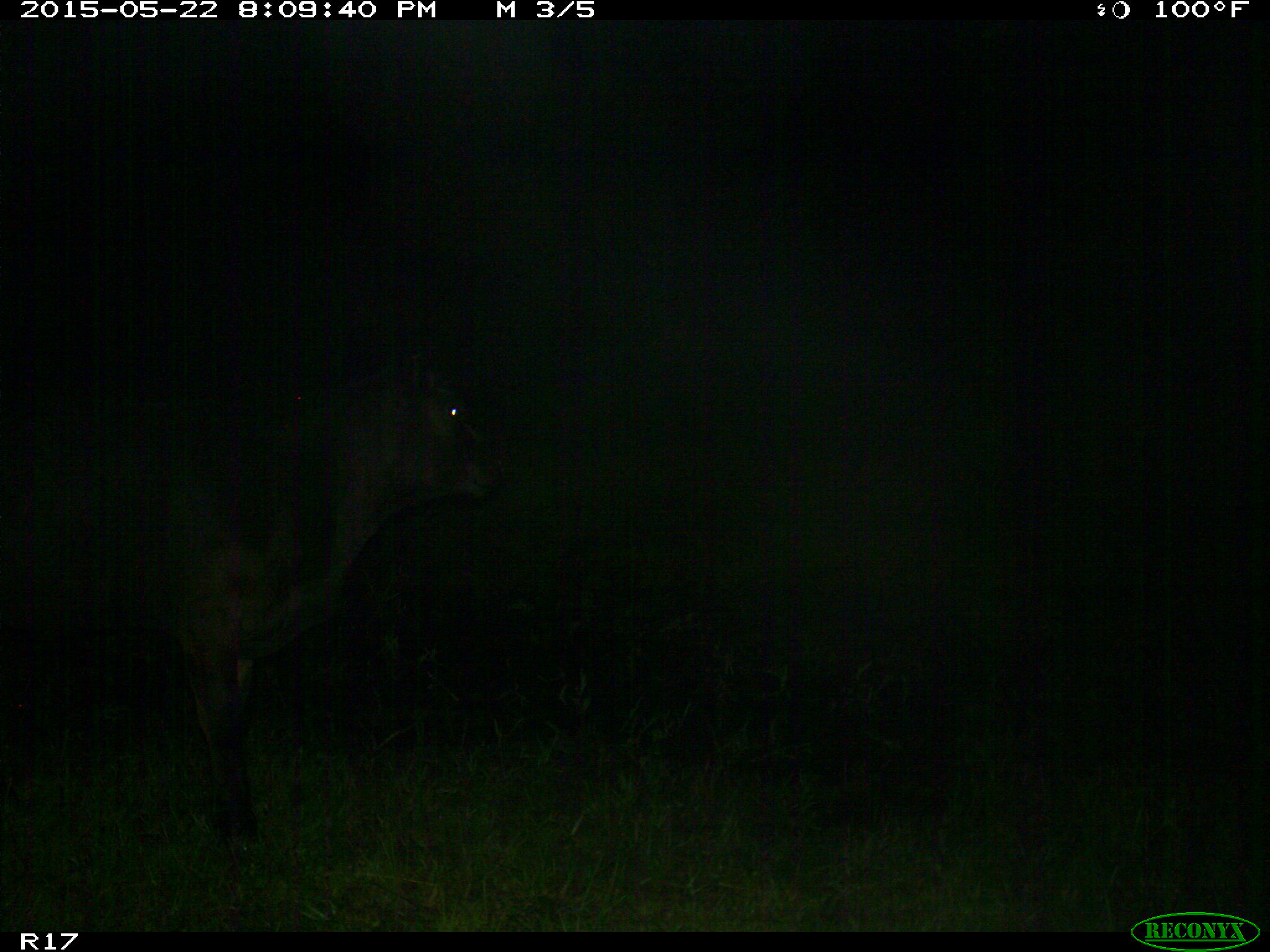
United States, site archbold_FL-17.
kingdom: Animalia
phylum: Chordata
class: Mammalia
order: Artiodactyla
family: Bovidae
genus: Bos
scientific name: Bos taurus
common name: domestic cow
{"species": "Bos taurus (domestic cow)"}